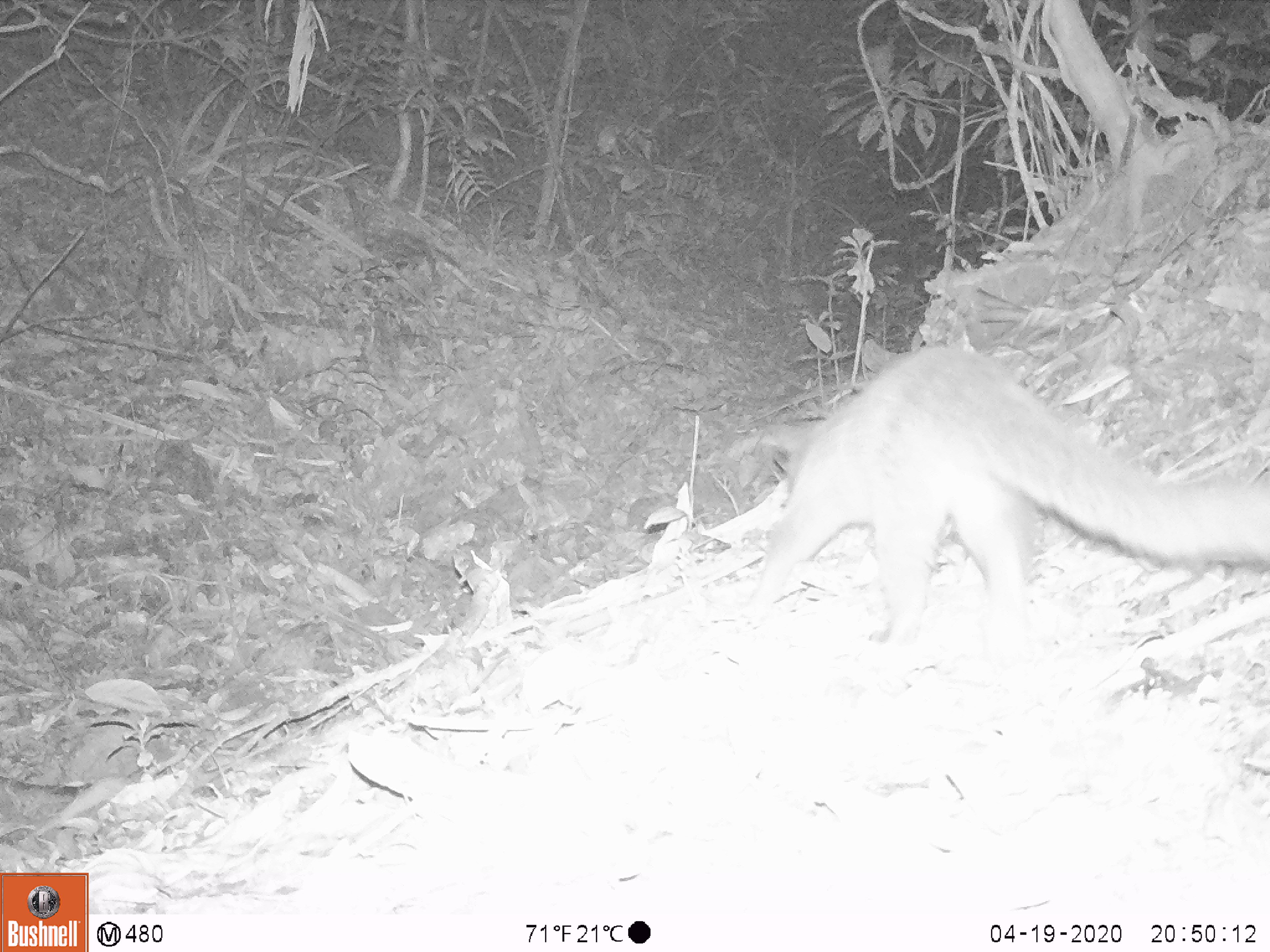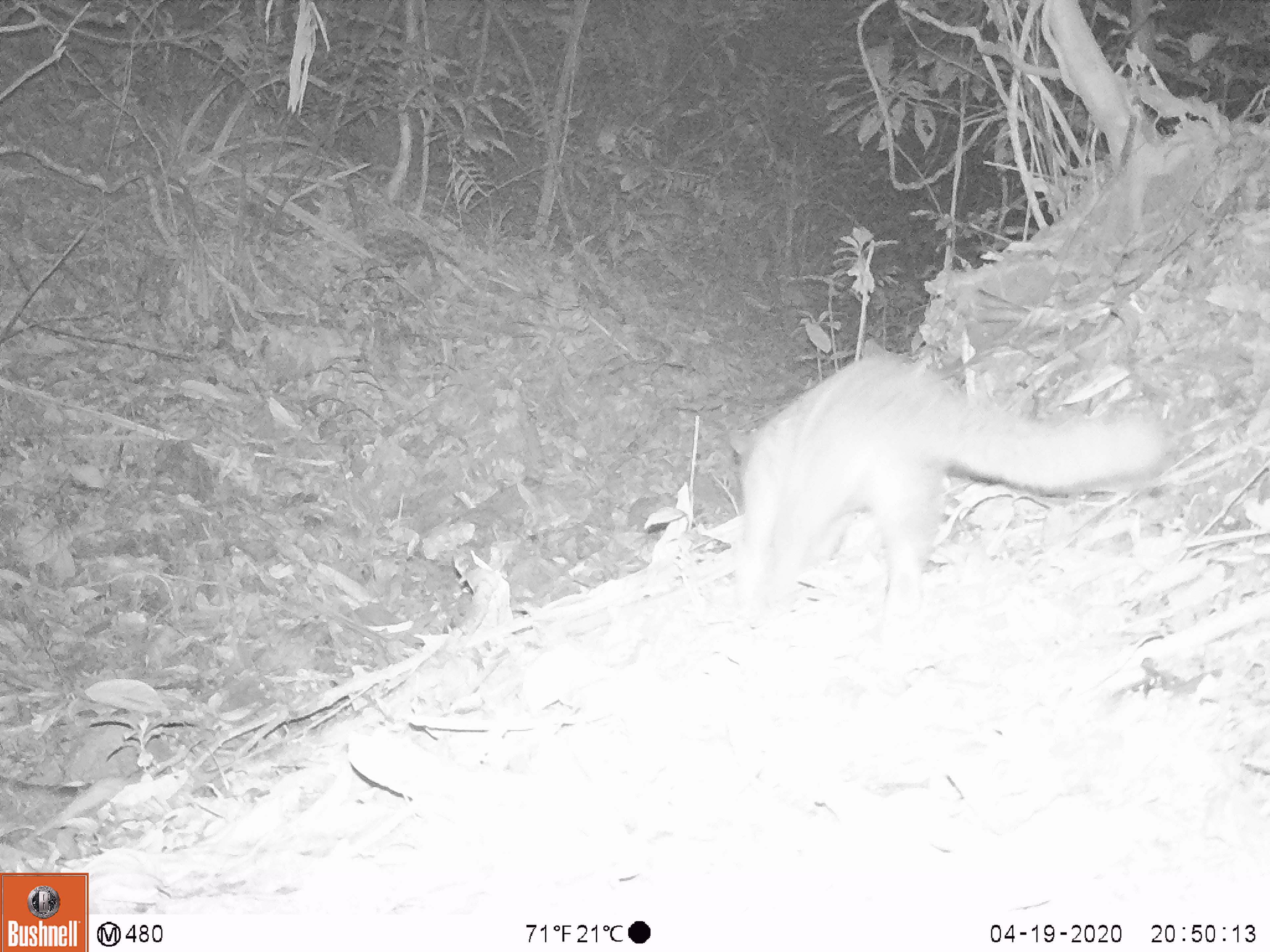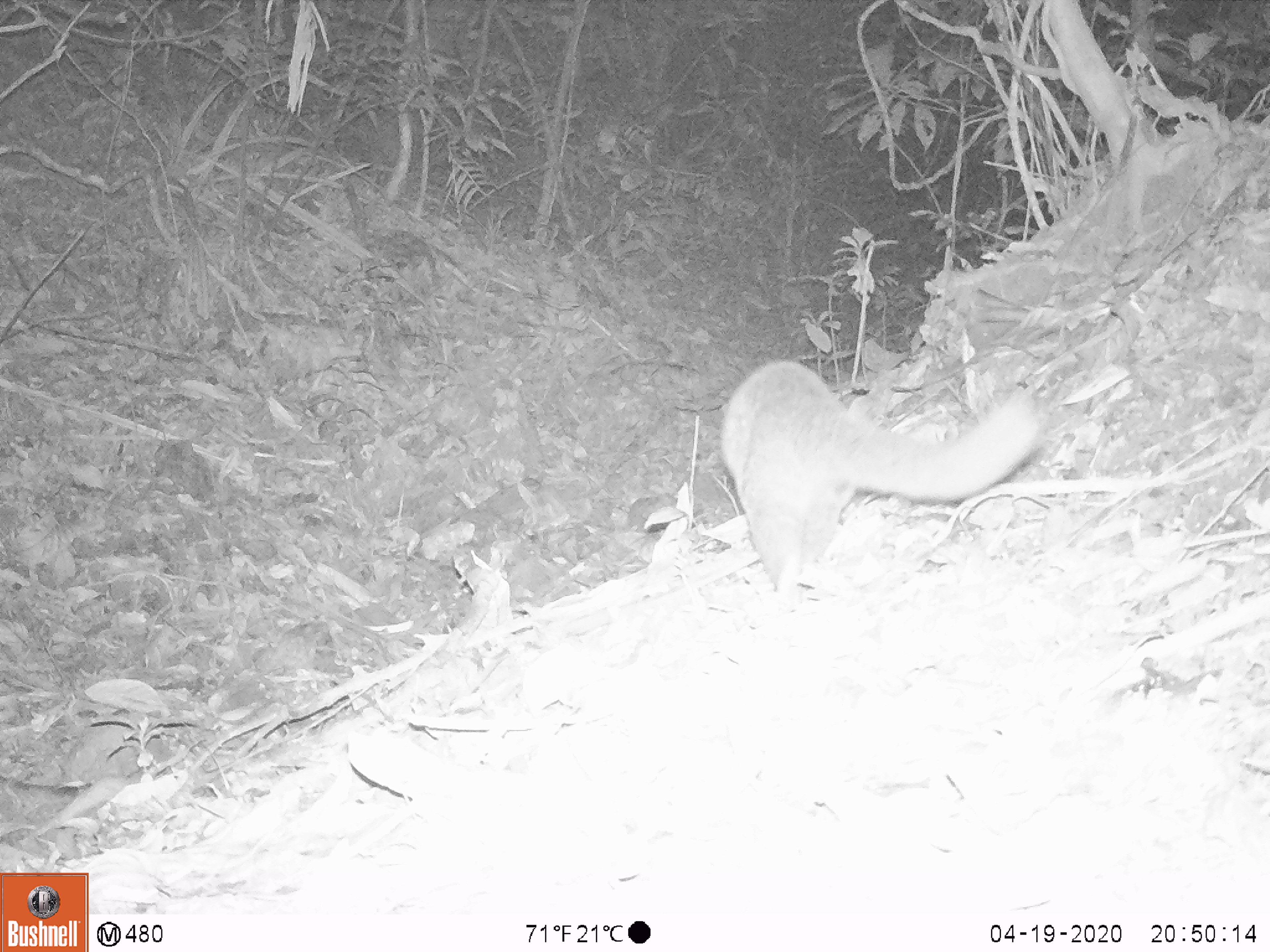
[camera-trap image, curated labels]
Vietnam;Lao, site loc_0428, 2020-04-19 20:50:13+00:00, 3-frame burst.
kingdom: Animalia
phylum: Chordata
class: Mammalia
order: Carnivora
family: Viverridae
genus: Paguma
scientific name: Paguma larvata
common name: masked palm civet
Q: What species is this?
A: Masked palm civet (Paguma larvata).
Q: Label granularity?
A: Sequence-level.